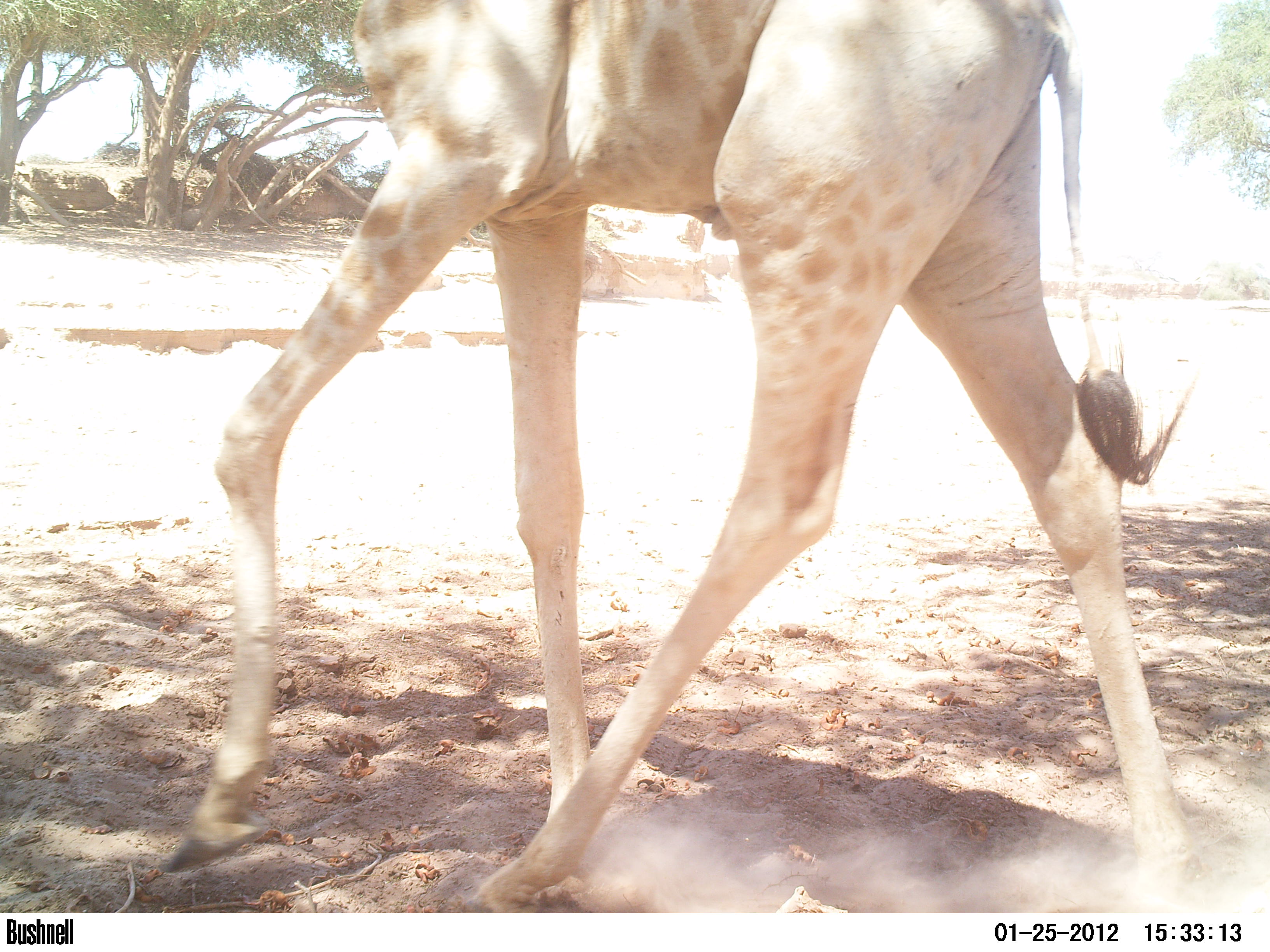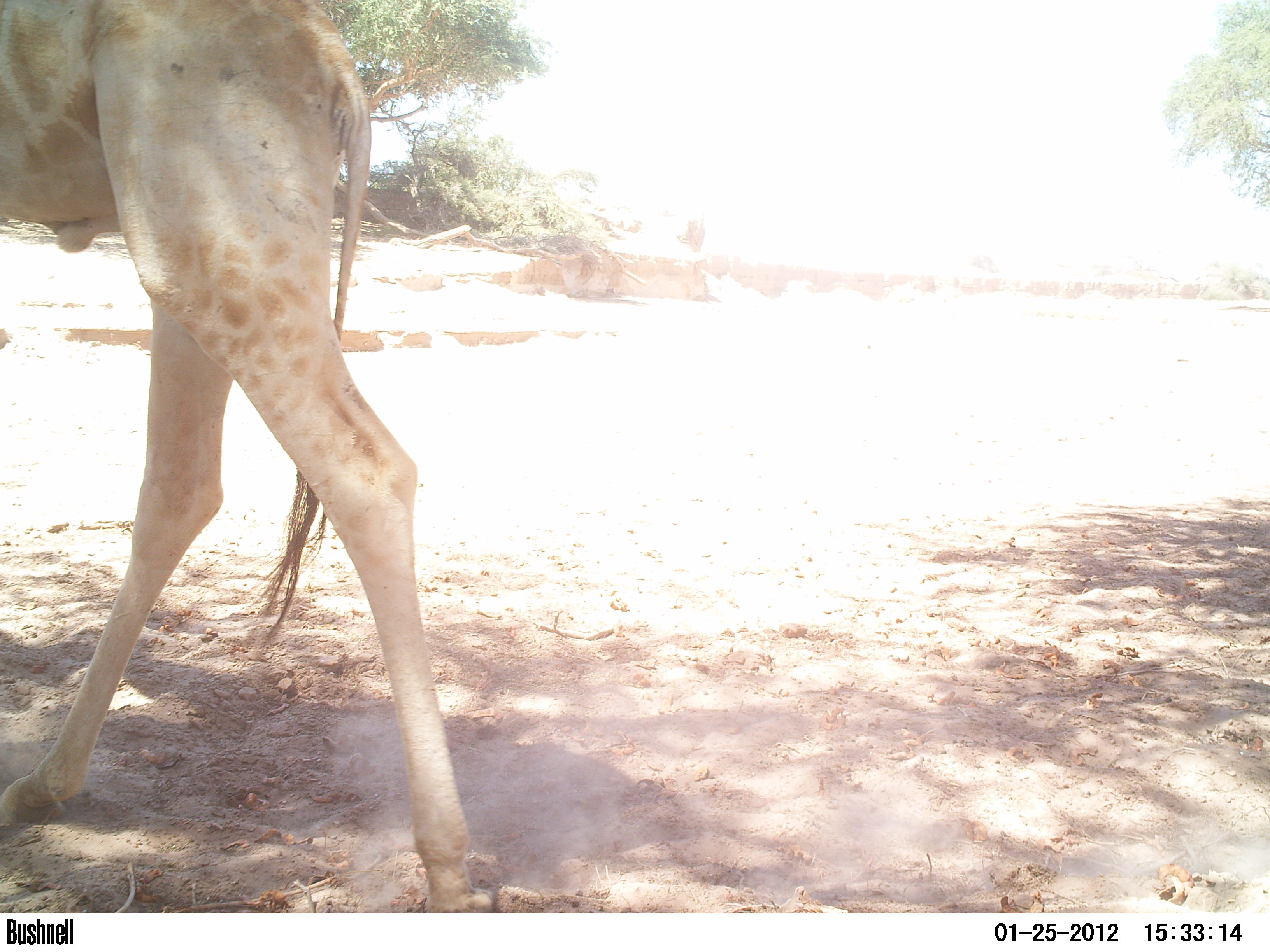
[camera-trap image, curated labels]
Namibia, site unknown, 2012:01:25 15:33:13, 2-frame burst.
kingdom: Animalia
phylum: Chordata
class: Mammalia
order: Artiodactyla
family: Giraffidae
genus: Giraffa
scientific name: Giraffa camelopardalis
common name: giraffe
Giraffa camelopardalis (giraffe).